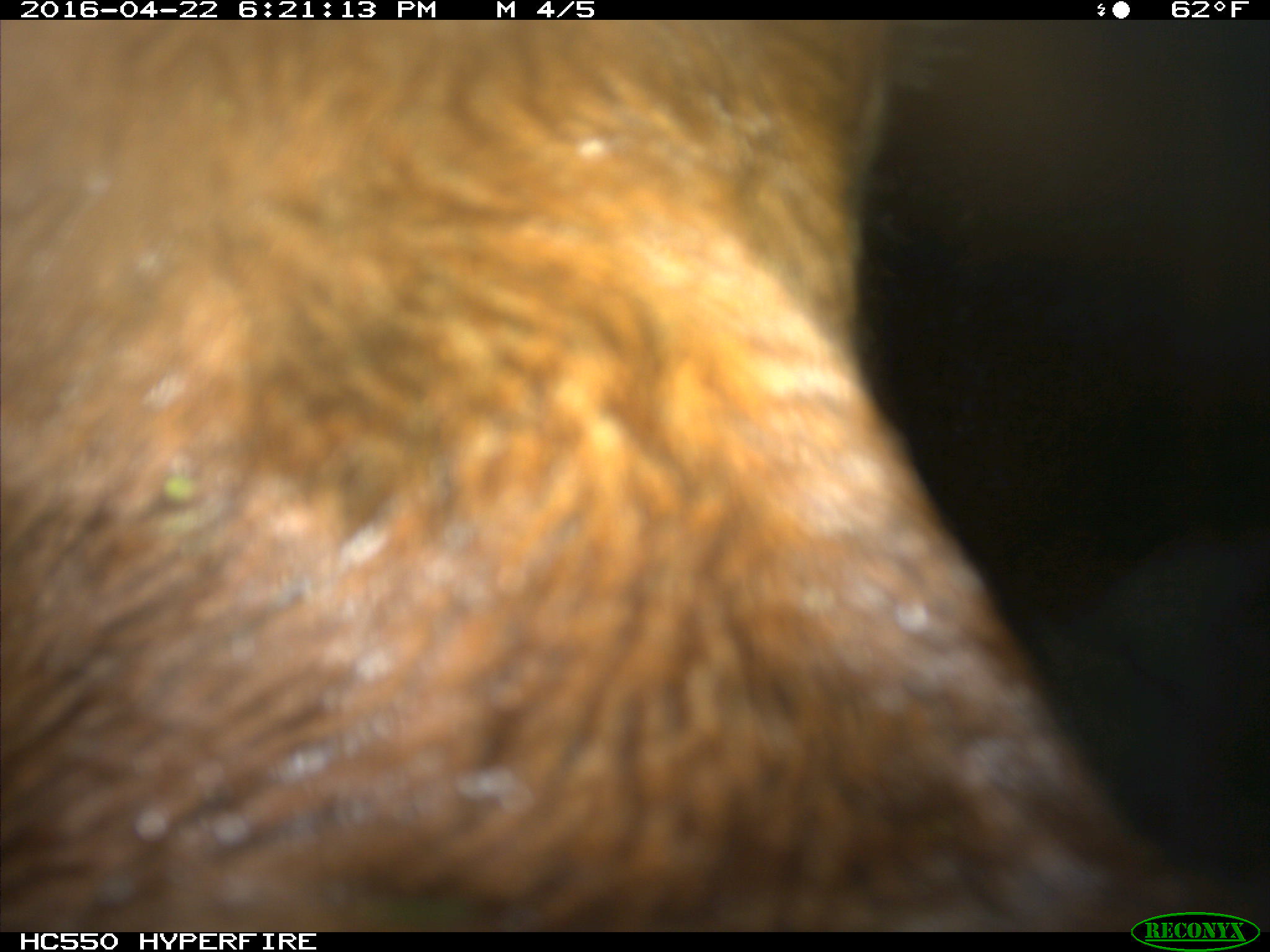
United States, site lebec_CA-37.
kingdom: Animalia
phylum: Chordata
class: Mammalia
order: Artiodactyla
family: Bovidae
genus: Bos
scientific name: Bos taurus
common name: domestic cow